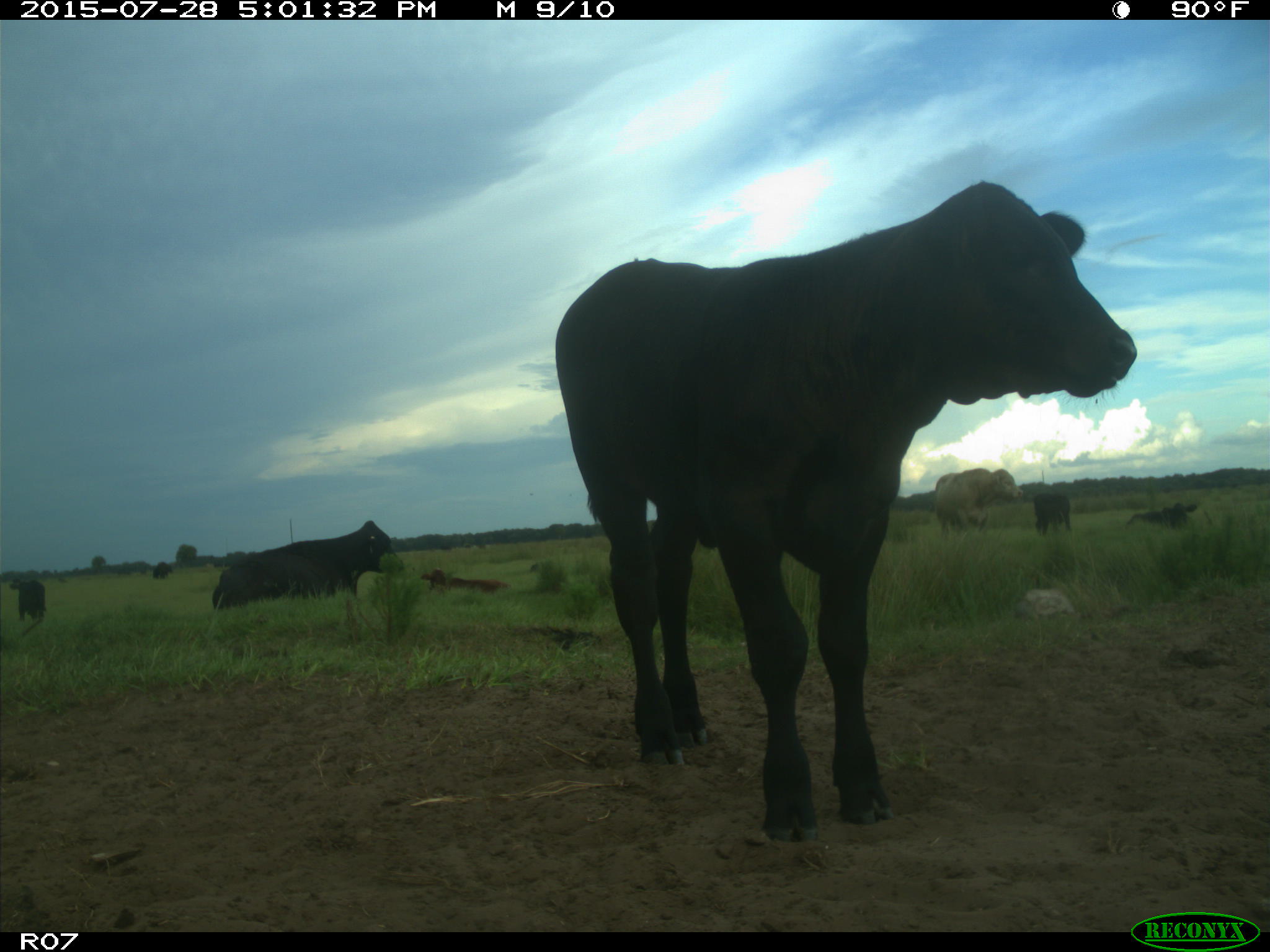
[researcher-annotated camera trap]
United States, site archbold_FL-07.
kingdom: Animalia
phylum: Chordata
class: Mammalia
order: Artiodactyla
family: Bovidae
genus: Bos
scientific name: Bos taurus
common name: domestic cow